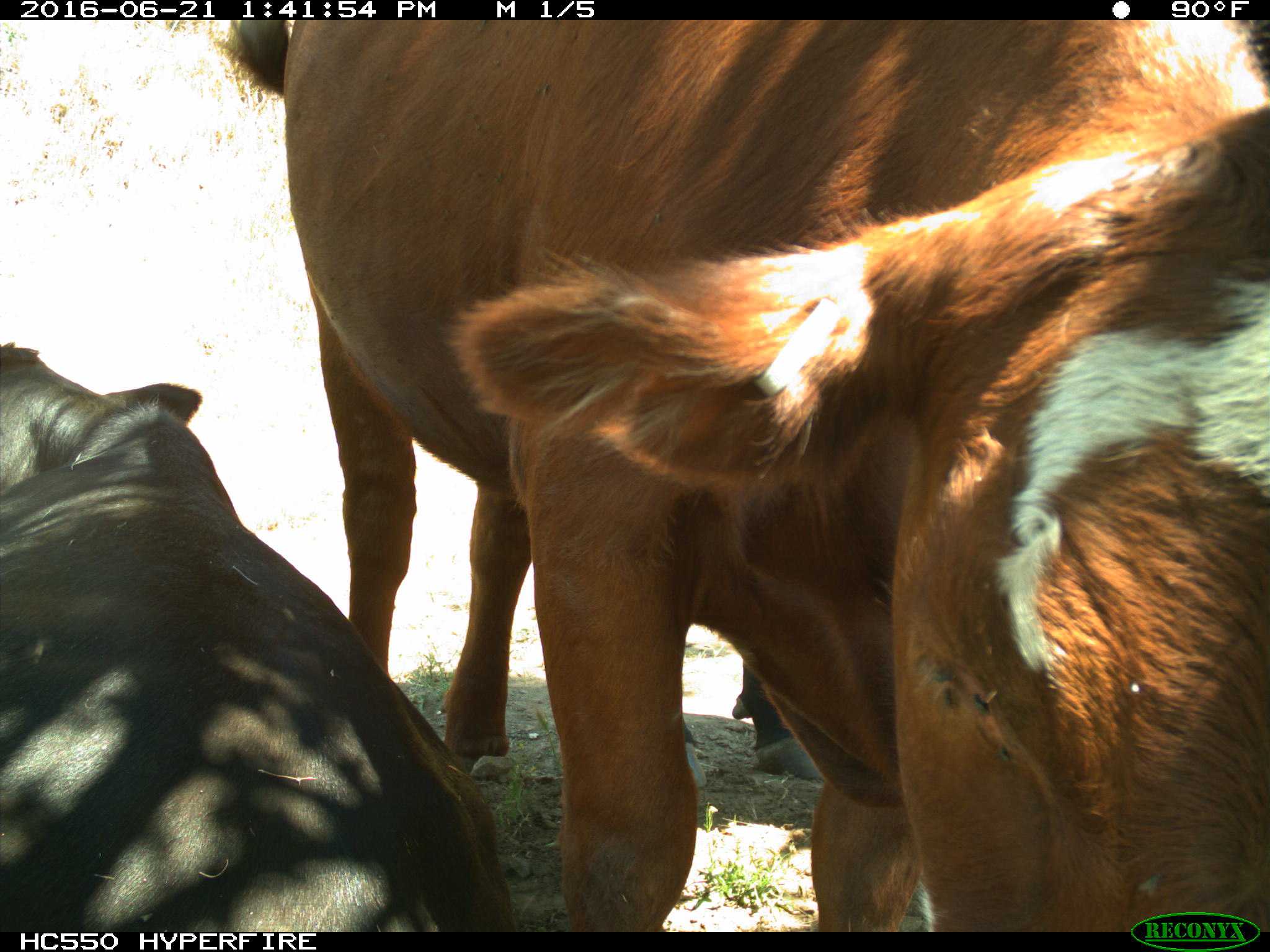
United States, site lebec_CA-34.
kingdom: Animalia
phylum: Chordata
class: Mammalia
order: Artiodactyla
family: Bovidae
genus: Bos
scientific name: Bos taurus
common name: domestic cow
Bos taurus (domestic cow).